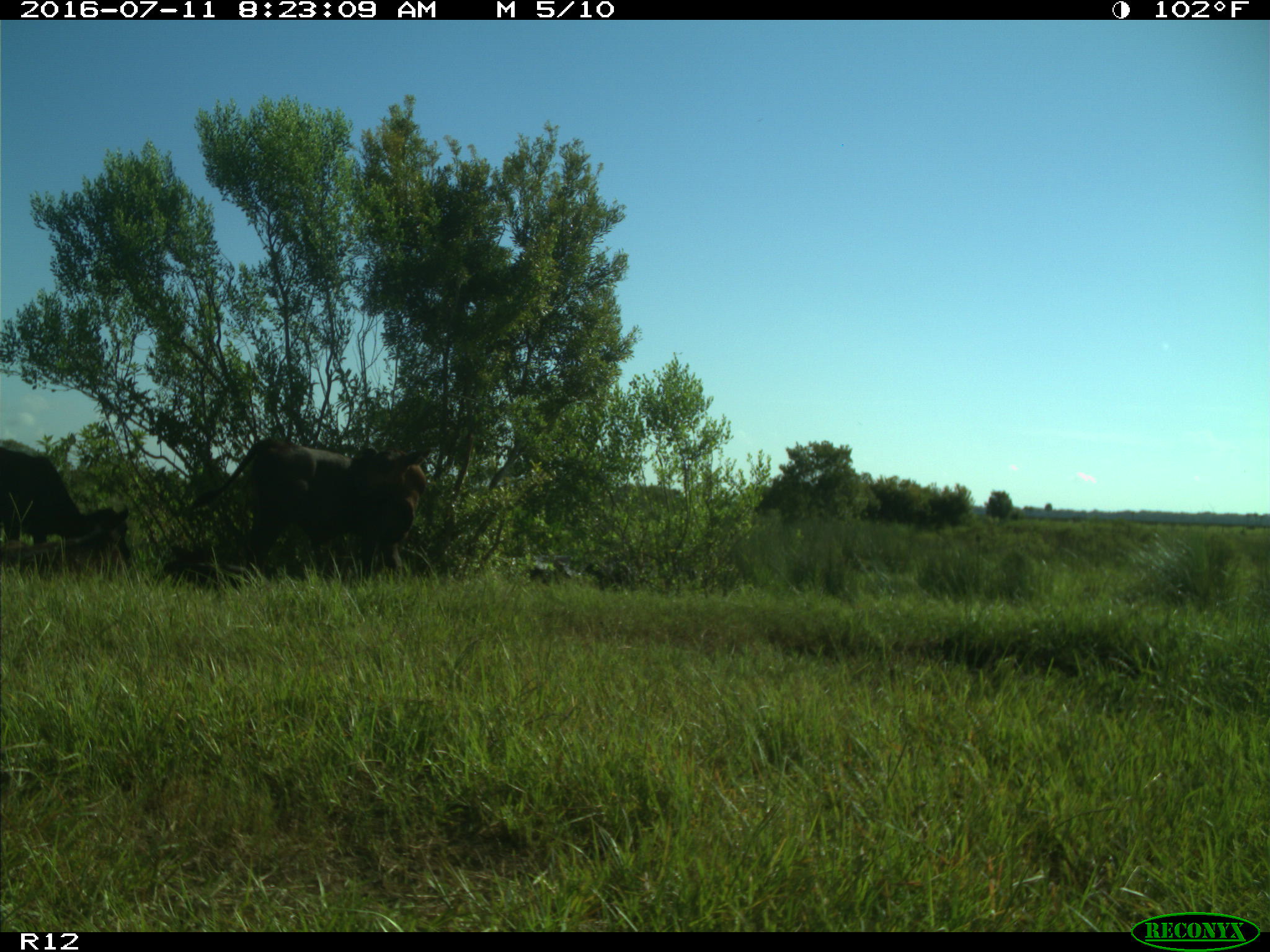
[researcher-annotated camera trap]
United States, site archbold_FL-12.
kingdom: Animalia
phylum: Chordata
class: Mammalia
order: Artiodactyla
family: Bovidae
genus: Bos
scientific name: Bos taurus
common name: domestic cow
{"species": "Bos taurus (domestic cow)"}